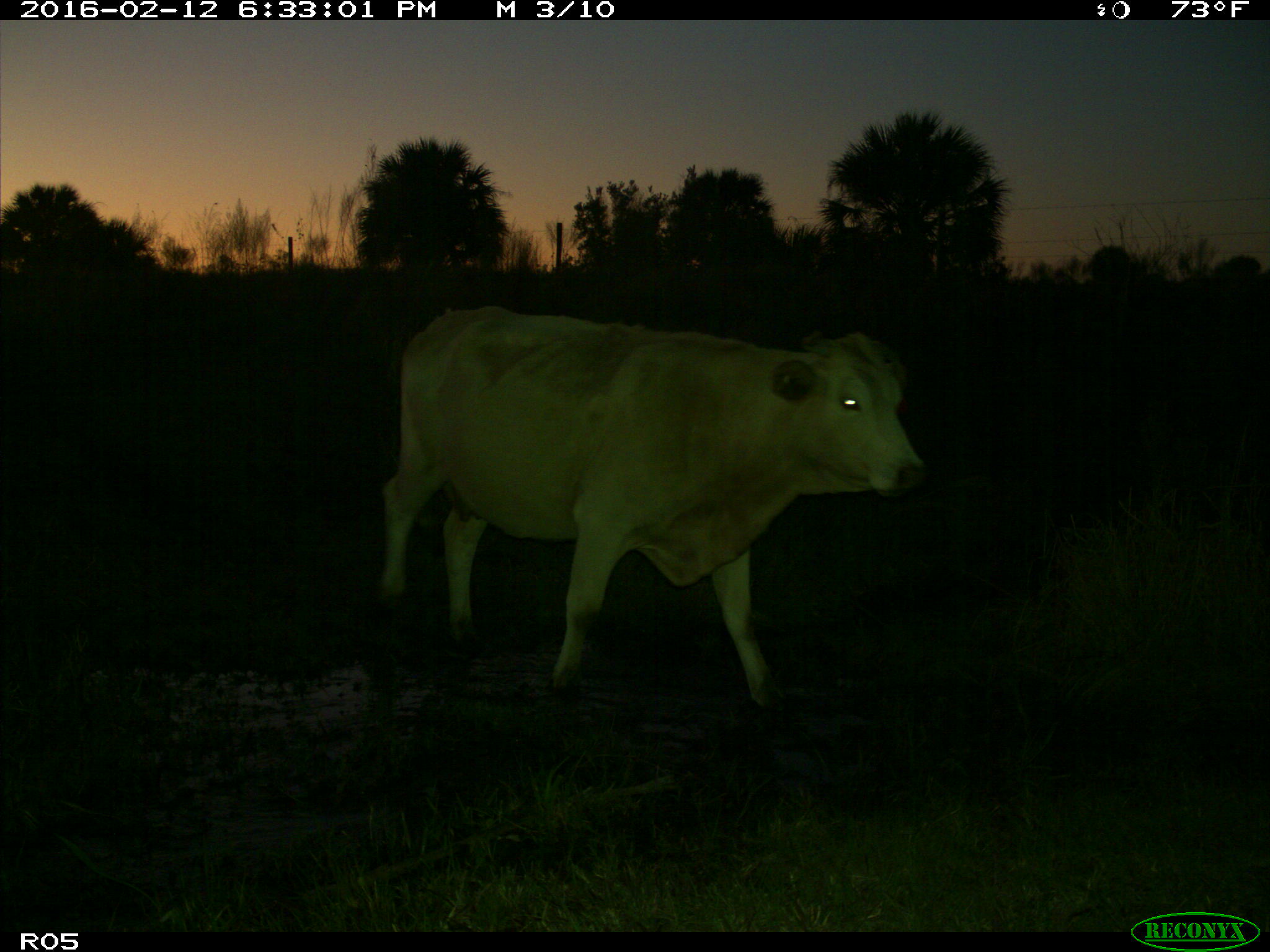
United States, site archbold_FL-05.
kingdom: Animalia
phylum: Chordata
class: Mammalia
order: Artiodactyla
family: Bovidae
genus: Bos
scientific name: Bos taurus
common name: domestic cow